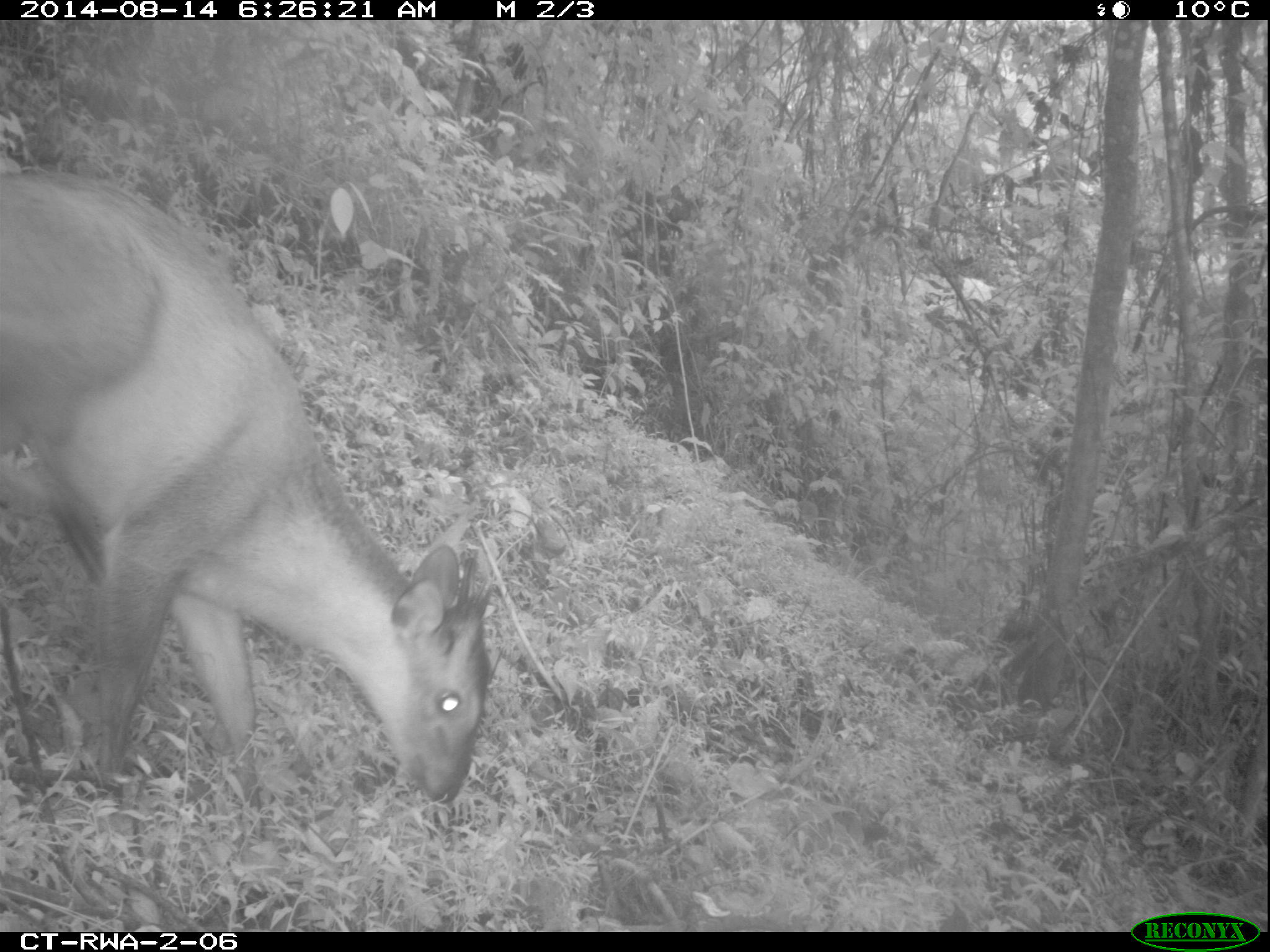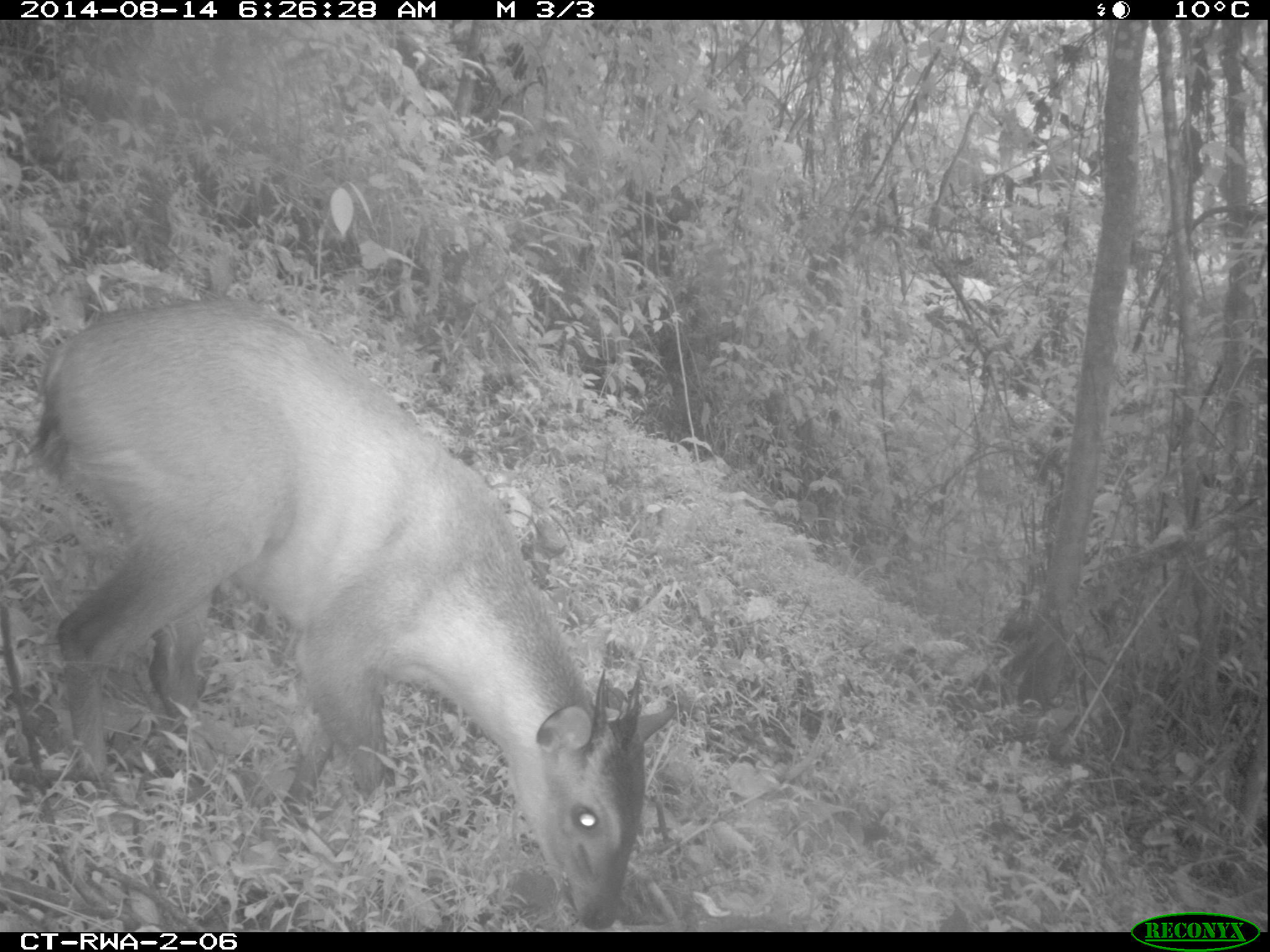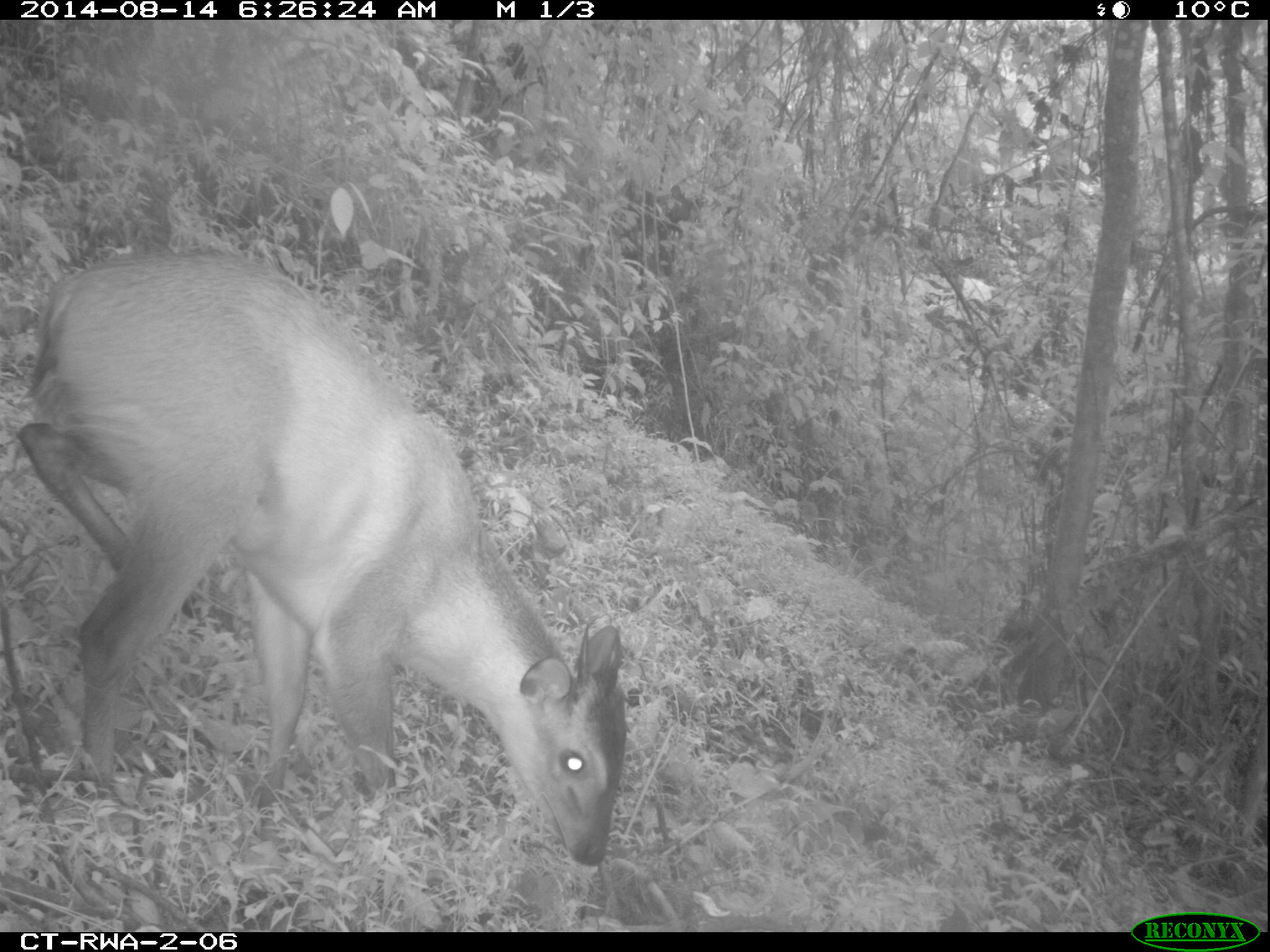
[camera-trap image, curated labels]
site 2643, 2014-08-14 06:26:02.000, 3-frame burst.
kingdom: Animalia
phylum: Chordata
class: Mammalia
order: Artiodactyla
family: Bovidae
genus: Cephalophus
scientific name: Cephalophus nigrifrons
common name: black-fronted duiker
Cephalophus nigrifrons (black-fronted duiker), count 1.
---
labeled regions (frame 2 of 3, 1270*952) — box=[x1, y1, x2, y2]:
cephalophus nigrifrons: box=[30, 294, 678, 930]